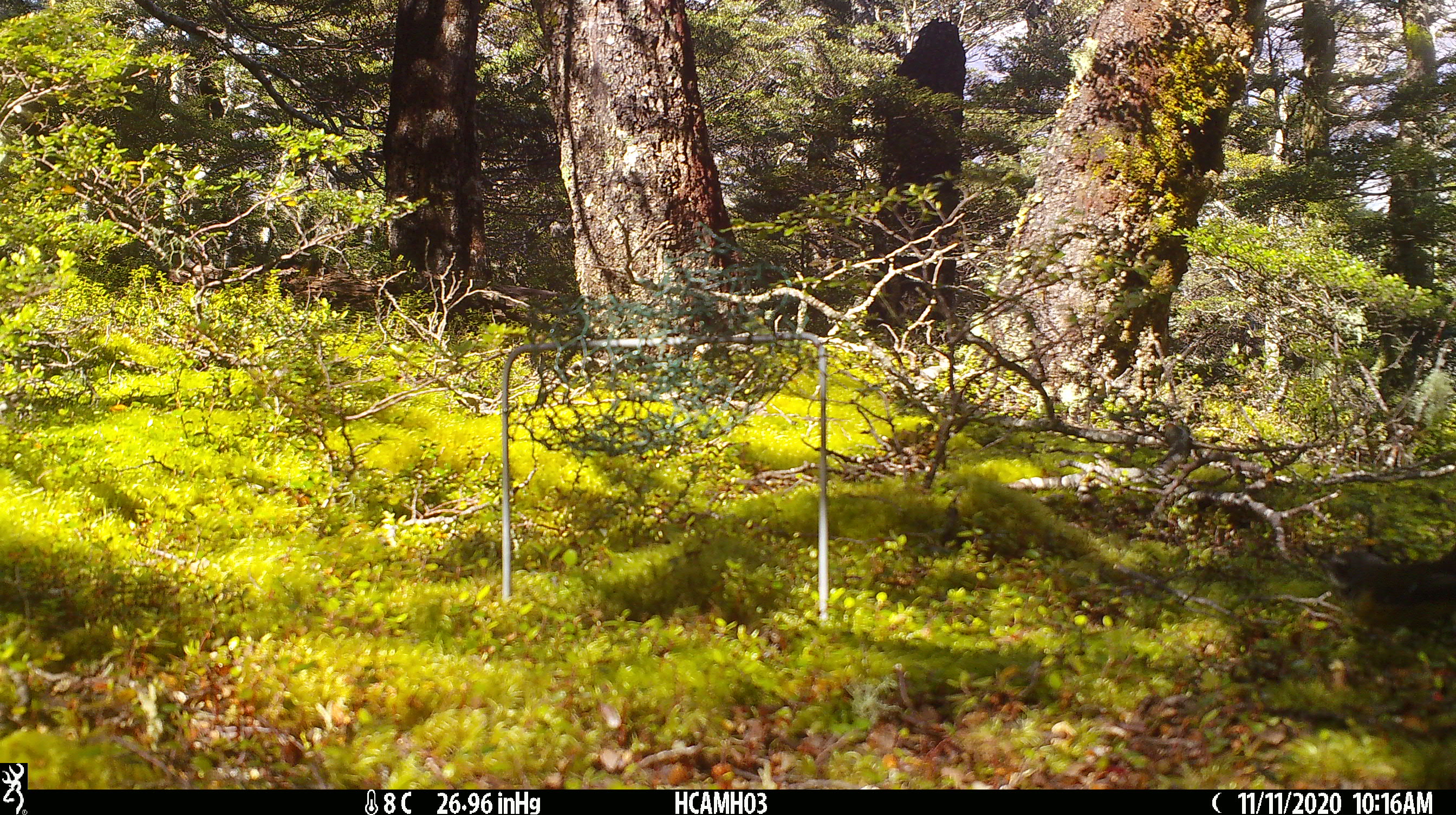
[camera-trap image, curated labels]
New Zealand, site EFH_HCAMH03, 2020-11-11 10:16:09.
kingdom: Animalia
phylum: Chordata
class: Aves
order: Passeriformes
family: Rhipiduridae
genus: Rhipidura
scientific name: Rhipidura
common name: fantails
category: fantail